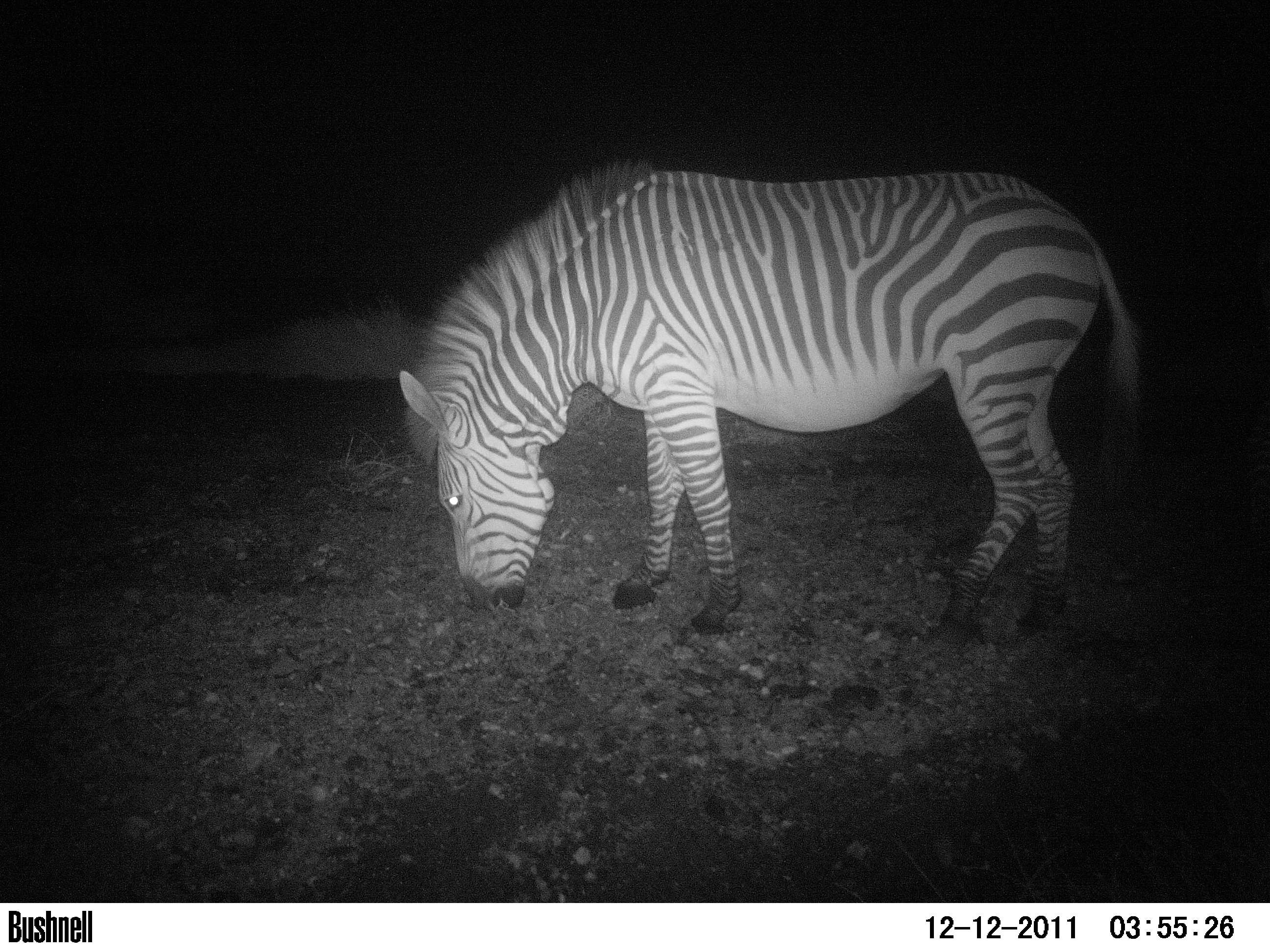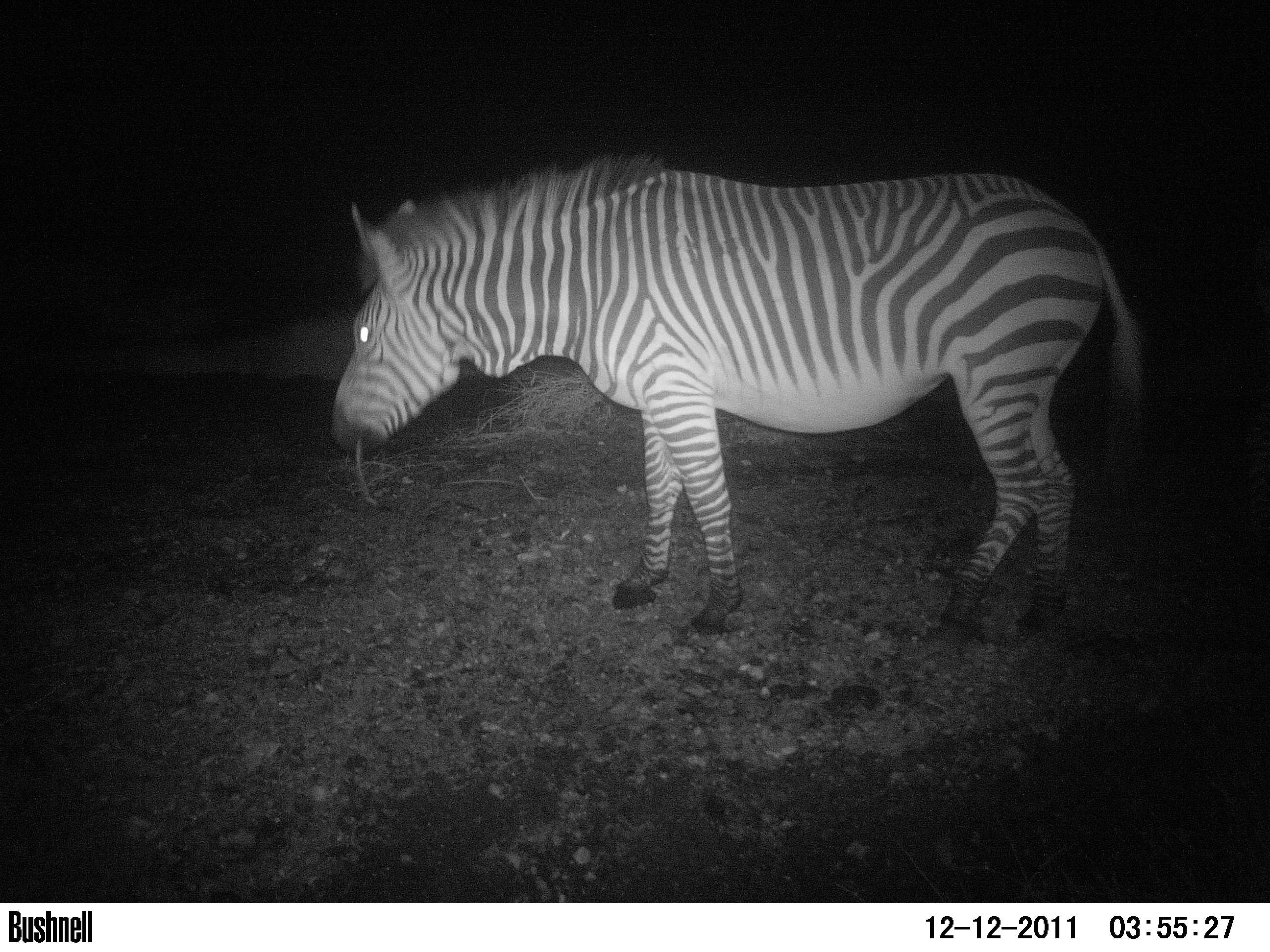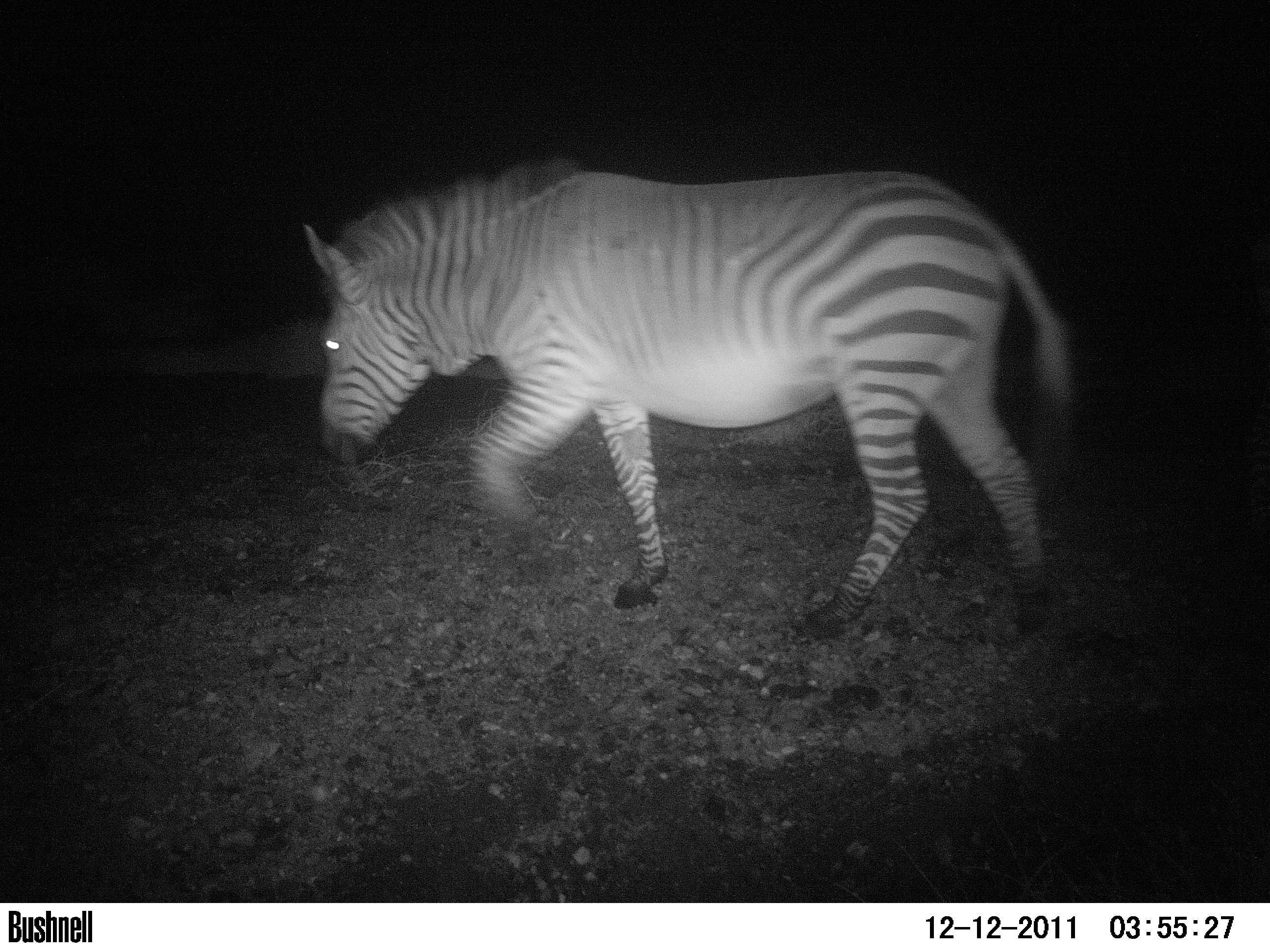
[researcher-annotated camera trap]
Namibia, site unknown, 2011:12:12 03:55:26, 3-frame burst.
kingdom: Animalia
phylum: Chordata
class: Mammalia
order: Perissodactyla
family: Equidae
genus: Equus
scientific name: Equus zebra hartmannae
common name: hartmann's mountain zebra